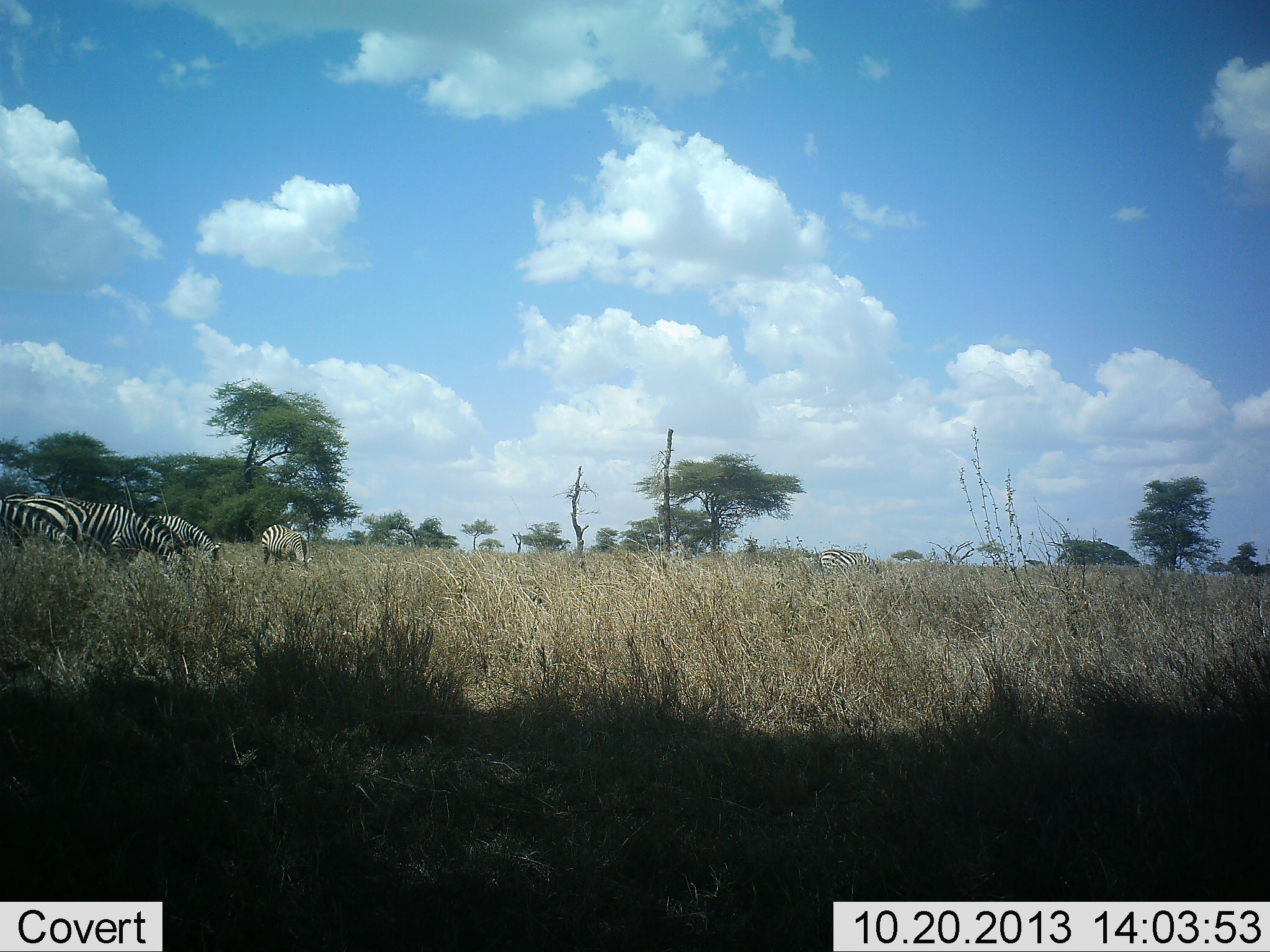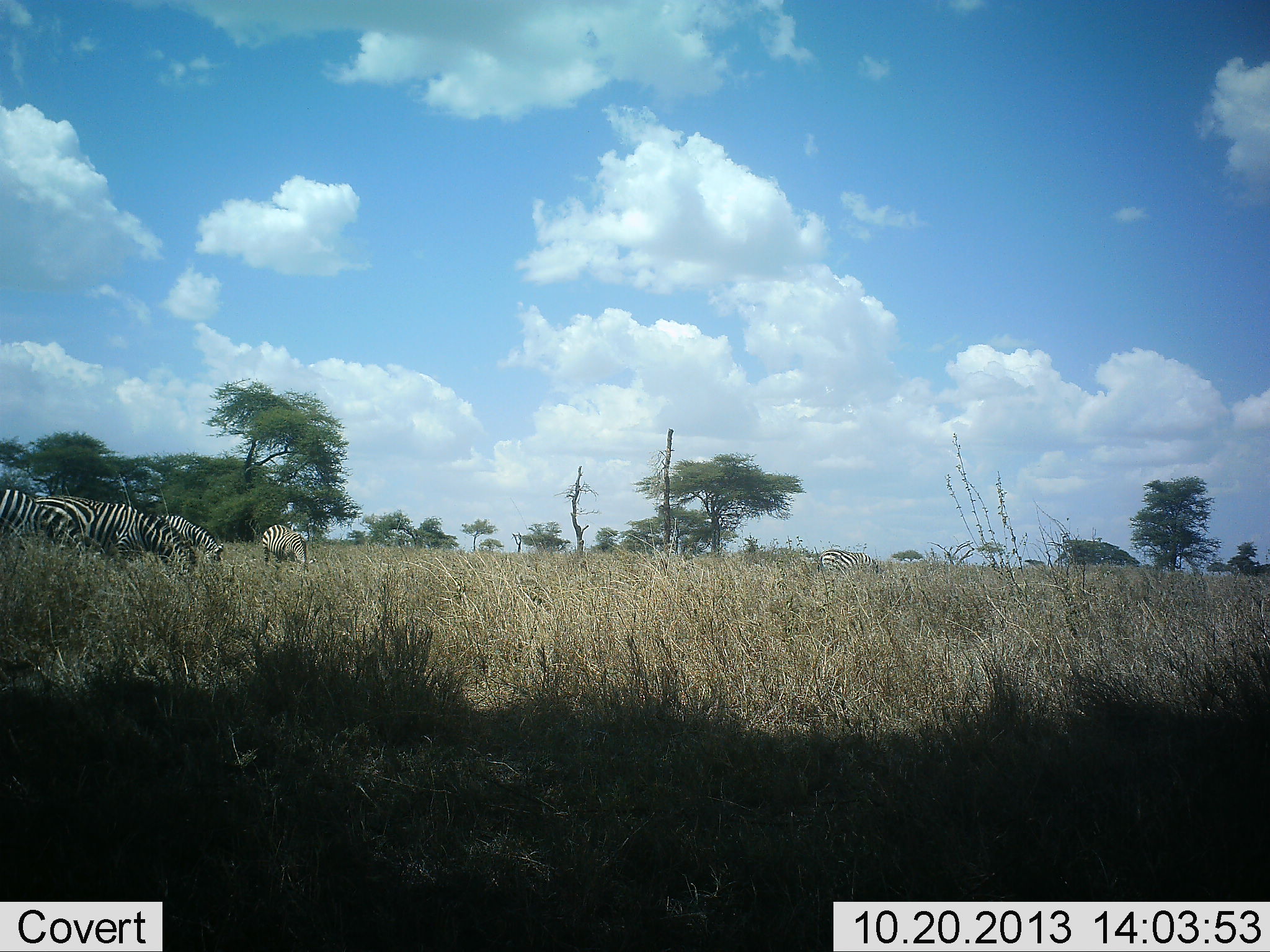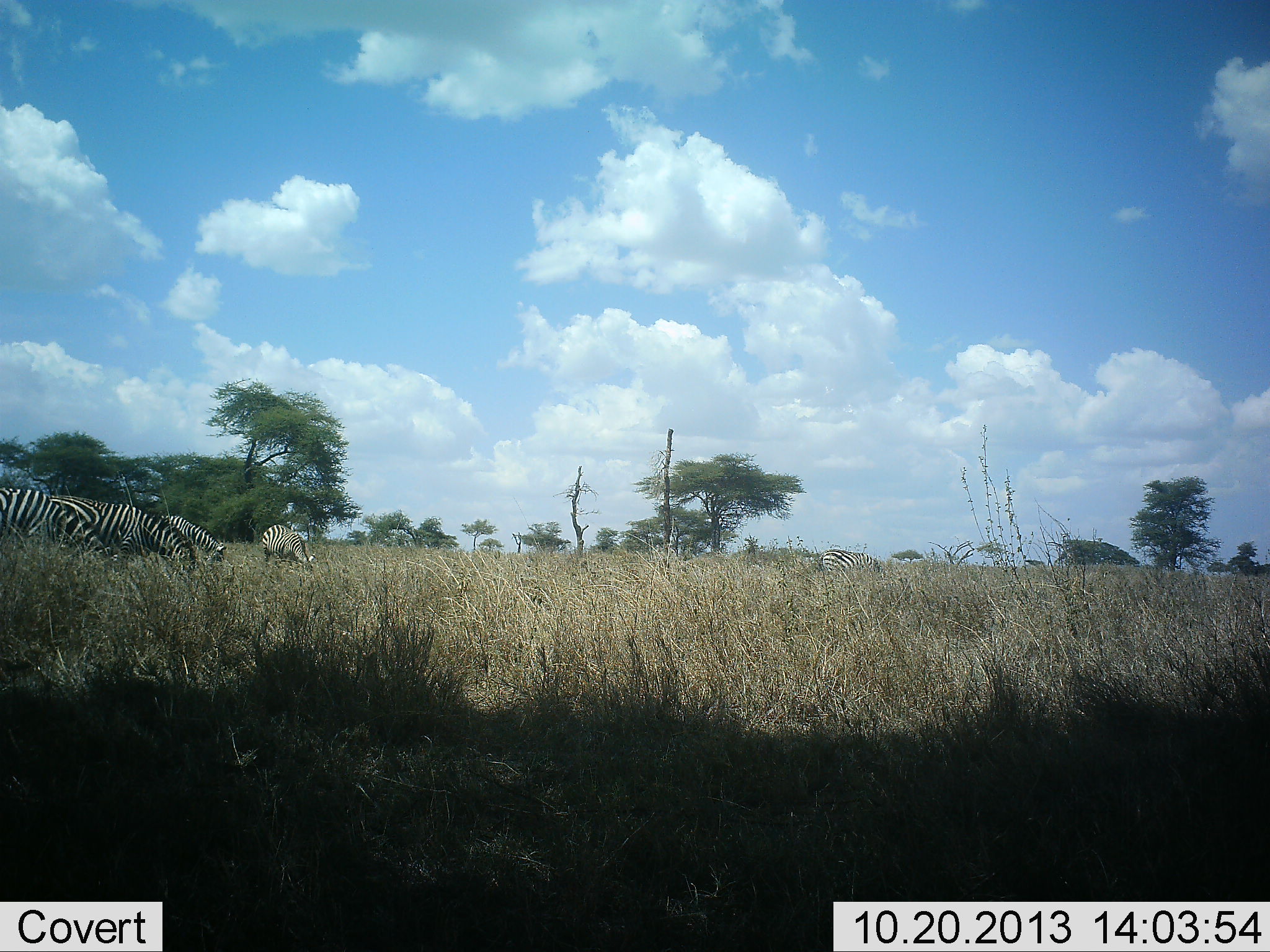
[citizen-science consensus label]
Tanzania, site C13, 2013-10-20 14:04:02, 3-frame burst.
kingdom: Animalia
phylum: Chordata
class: Mammalia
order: Perissodactyla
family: Equidae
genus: Equus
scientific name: Equus quagga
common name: plains zebra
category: zebra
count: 5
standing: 17%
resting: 0%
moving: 4%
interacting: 0%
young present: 0%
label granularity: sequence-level